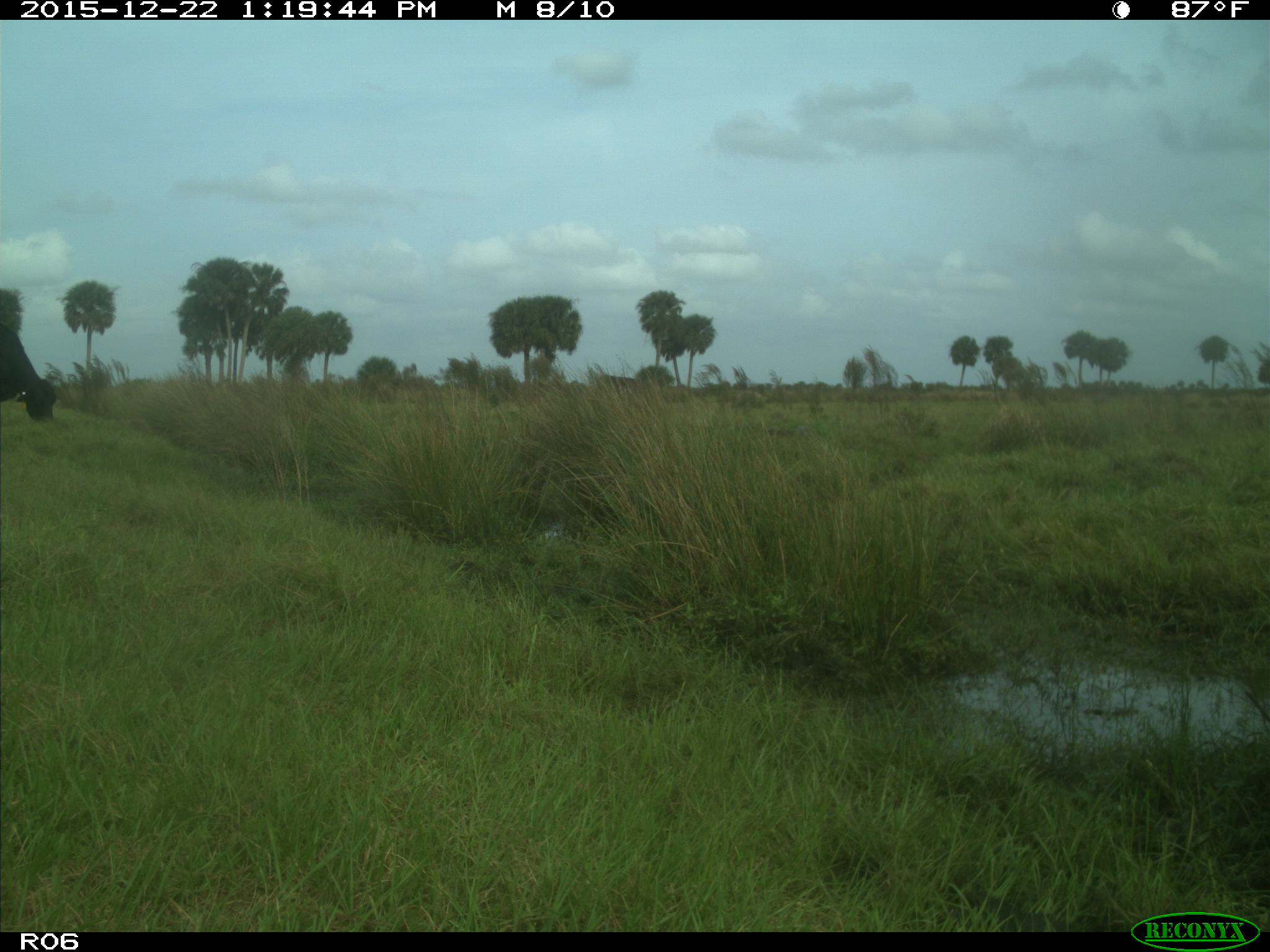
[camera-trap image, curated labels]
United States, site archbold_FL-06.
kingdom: Animalia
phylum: Chordata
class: Mammalia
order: Artiodactyla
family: Bovidae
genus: Bos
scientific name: Bos taurus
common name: domestic cow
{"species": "Bos taurus (domestic cow)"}